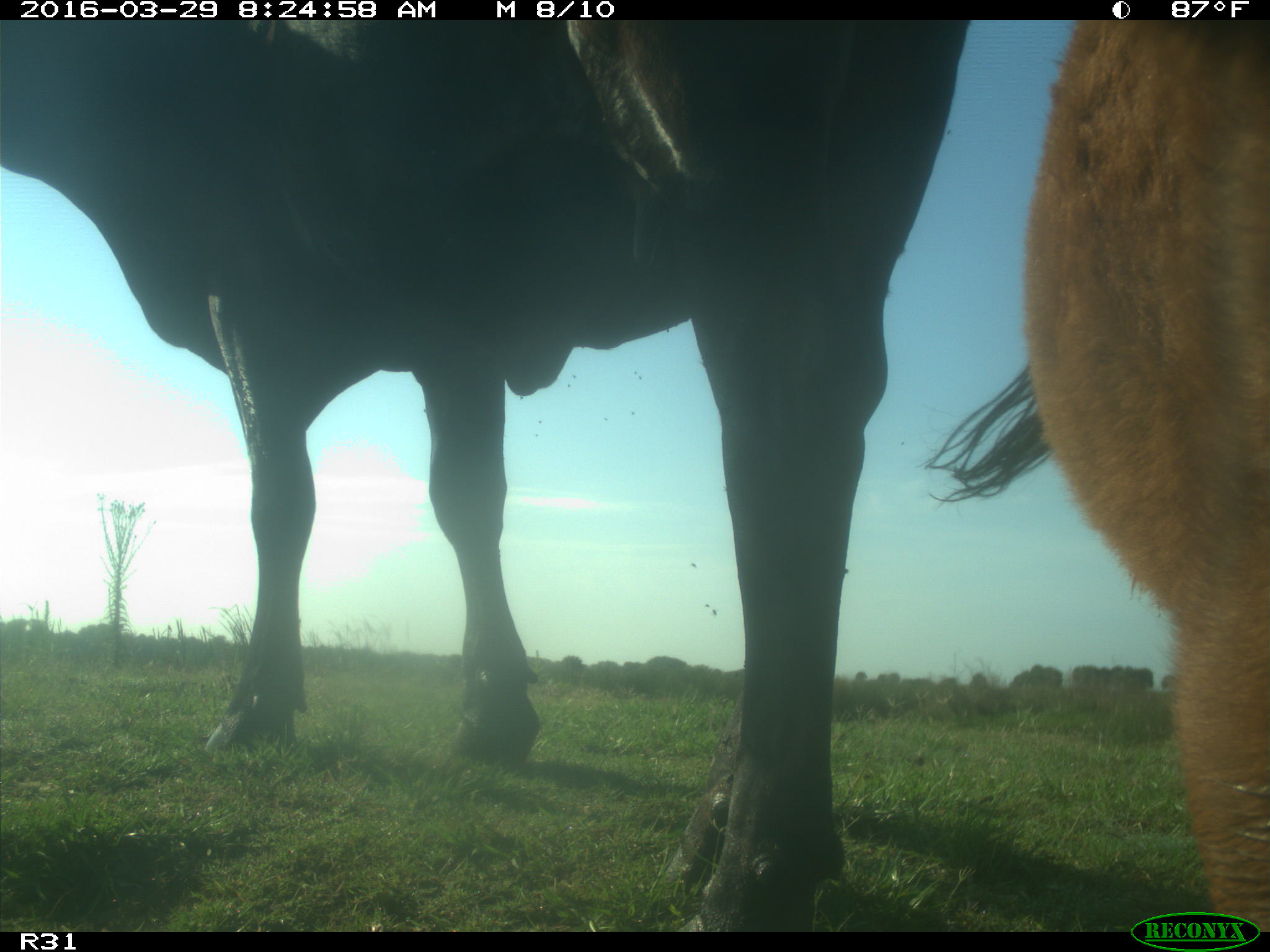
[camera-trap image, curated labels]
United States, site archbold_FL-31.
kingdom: Animalia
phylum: Chordata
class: Mammalia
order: Artiodactyla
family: Bovidae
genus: Bos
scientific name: Bos taurus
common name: domestic cow